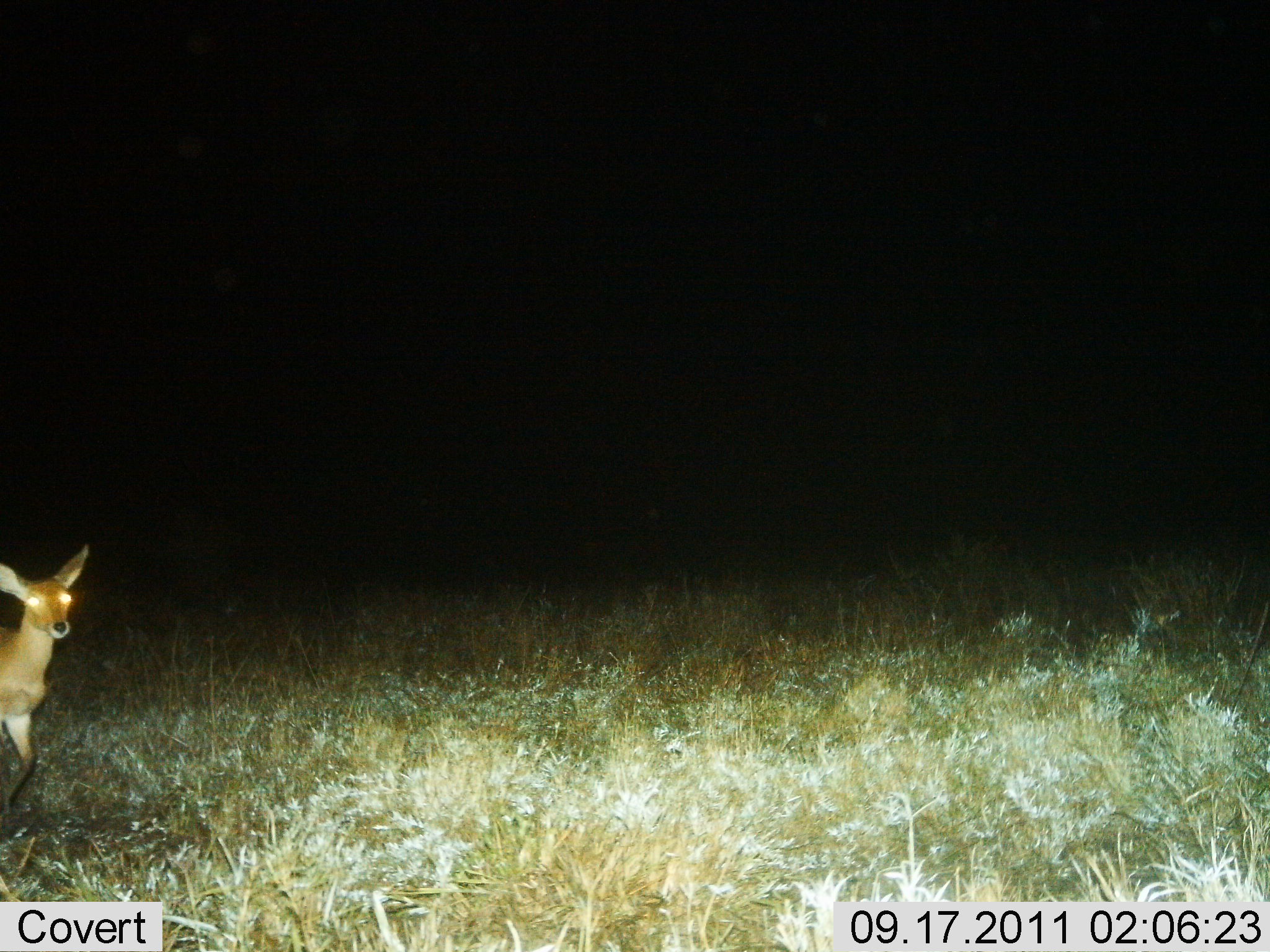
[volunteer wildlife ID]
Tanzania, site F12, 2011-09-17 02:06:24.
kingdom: Animalia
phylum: Chordata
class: Mammalia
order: Artiodactyla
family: Bovidae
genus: Redunca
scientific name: Redunca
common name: reedbuck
Reedbuck (Redunca), count 1. Behavior (volunteer vote fractions): standing 42%, resting 0%, moving 58%, interacting 0%. Young present (vote fraction): 0%. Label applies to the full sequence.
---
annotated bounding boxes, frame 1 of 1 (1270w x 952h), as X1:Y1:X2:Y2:
animal: 0:542:91:815